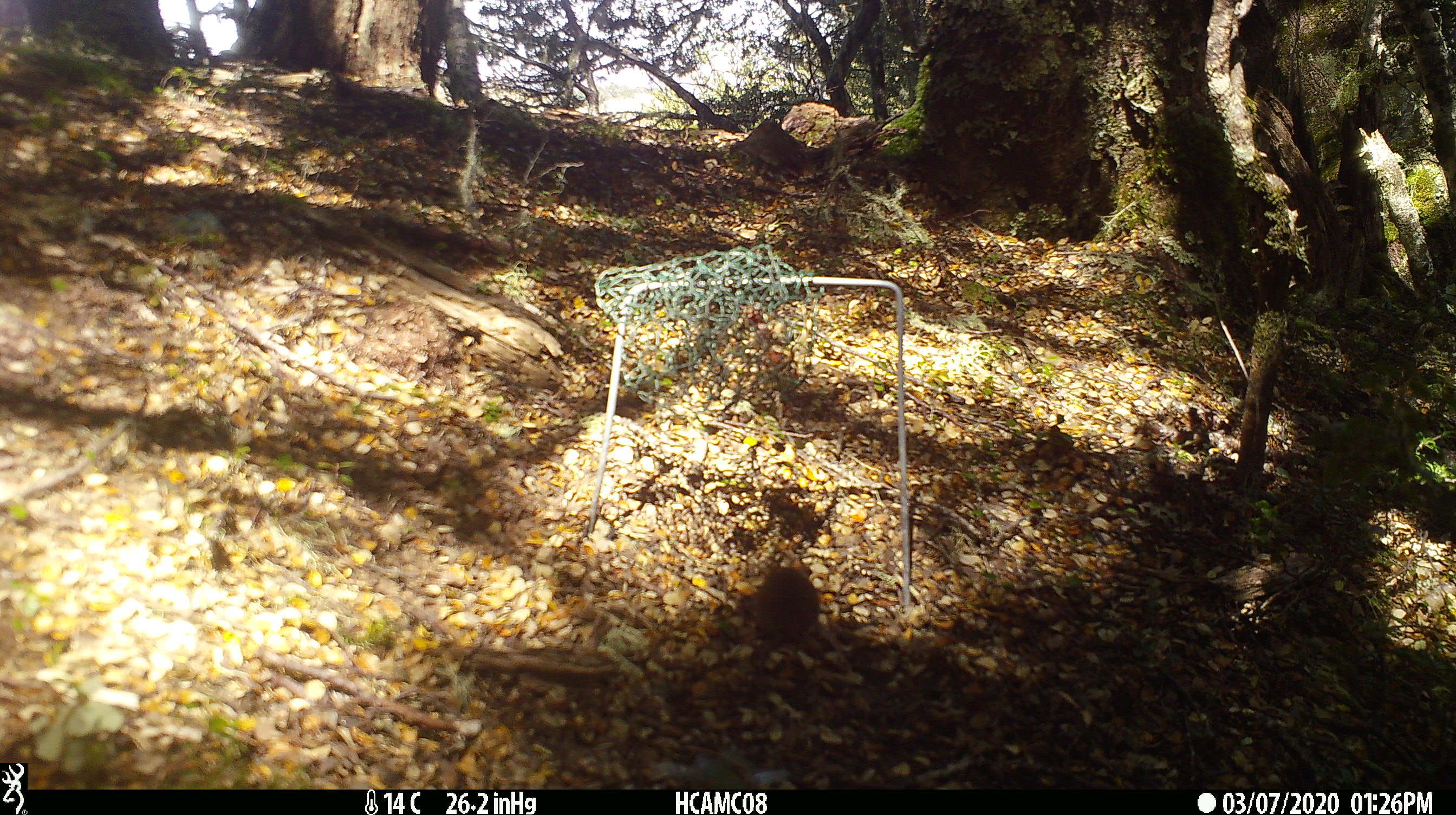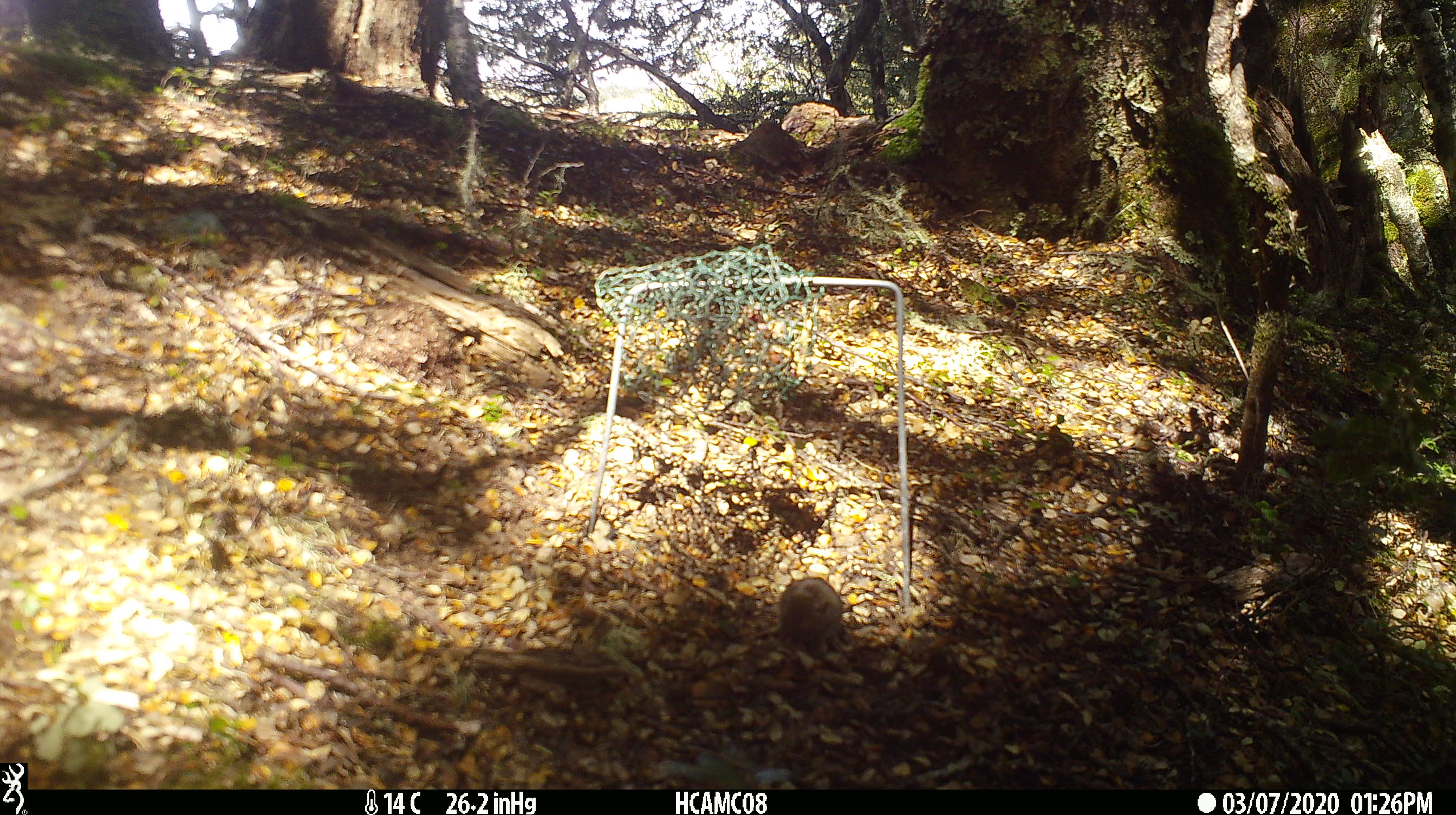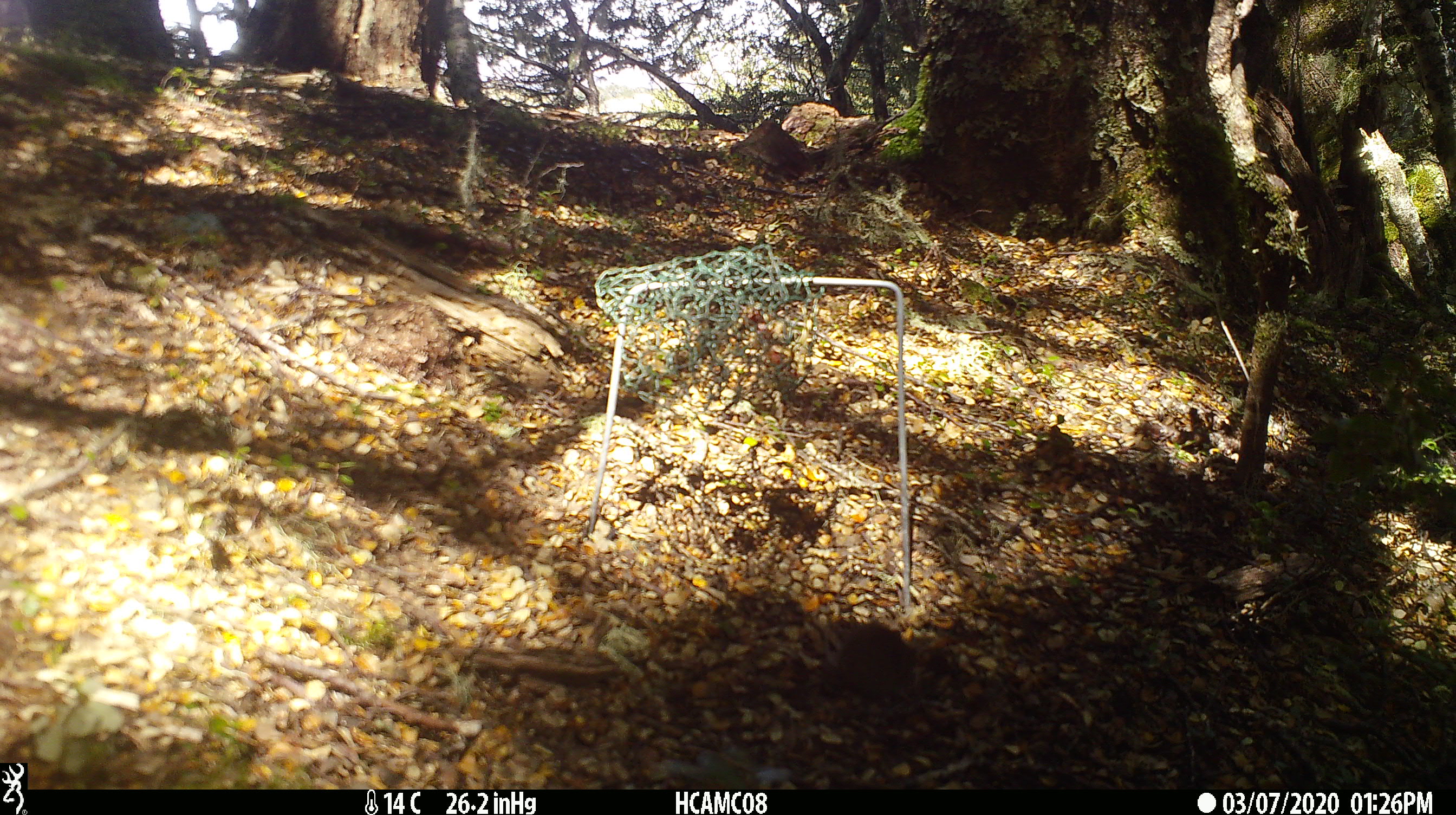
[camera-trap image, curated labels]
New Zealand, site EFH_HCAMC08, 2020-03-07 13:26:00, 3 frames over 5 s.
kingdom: Animalia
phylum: Chordata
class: Mammalia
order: Rodentia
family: Muridae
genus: Mus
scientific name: Mus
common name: mouse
Mouse (Mus).